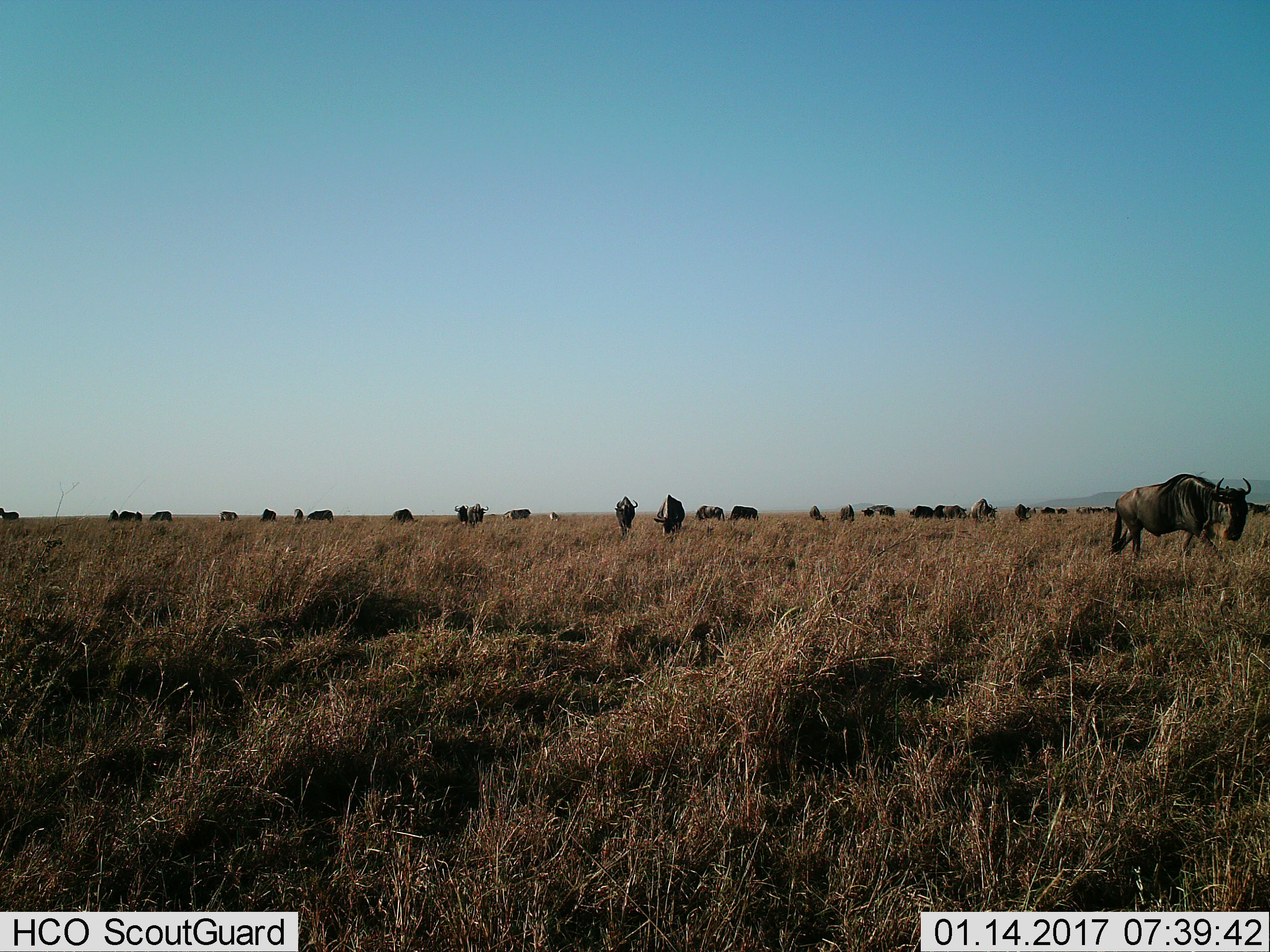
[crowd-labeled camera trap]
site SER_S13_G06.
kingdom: Animalia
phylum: Chordata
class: Mammalia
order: Artiodactyla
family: Bovidae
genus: Connochaetes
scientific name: Connochaetes taurinus taurinus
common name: blue wildebeest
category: wildebeestblue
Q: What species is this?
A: Wildebeestblue (blue wildebeest) (Connochaetes taurinus taurinus).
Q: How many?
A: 11-50.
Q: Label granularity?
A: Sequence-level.